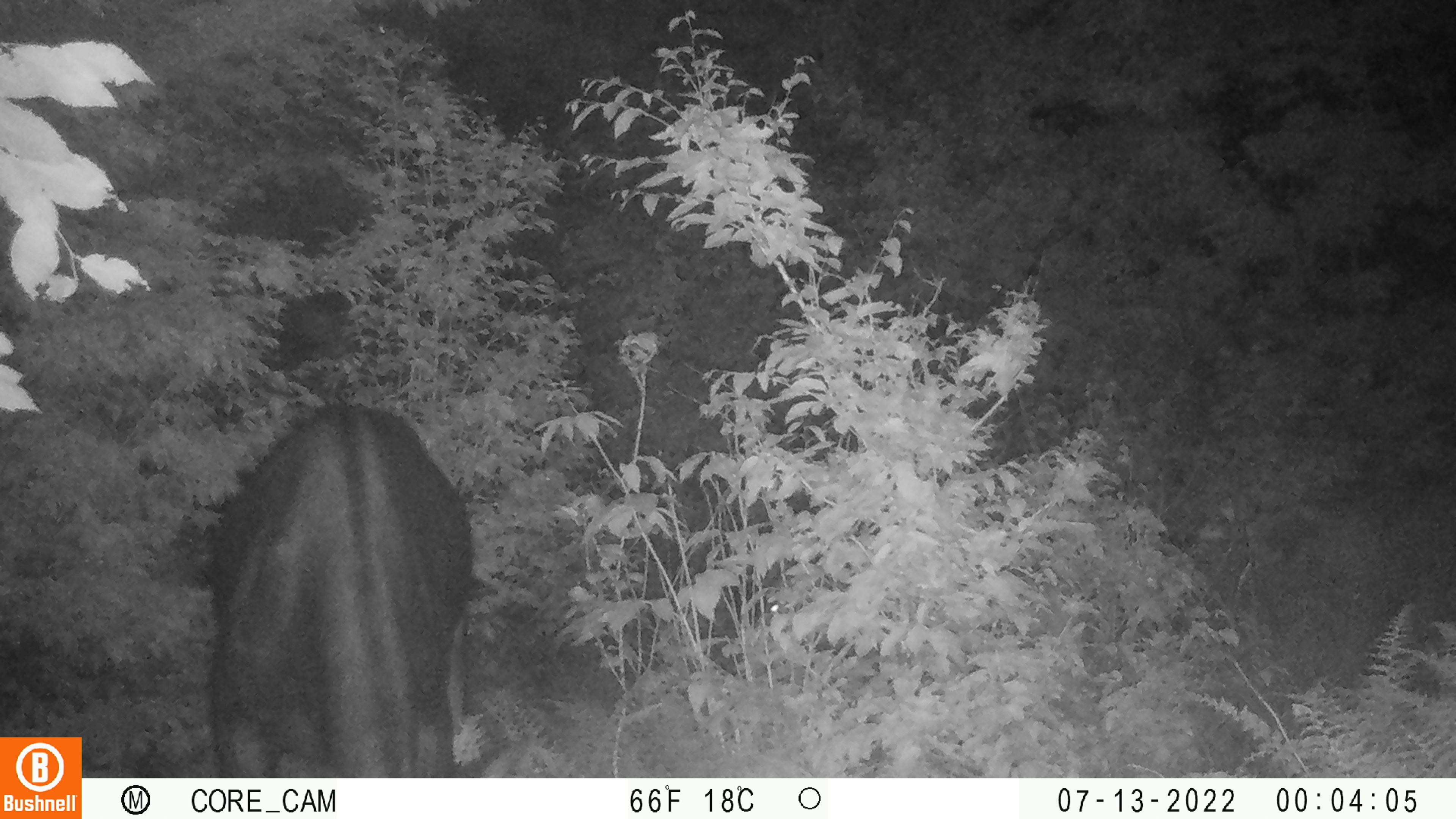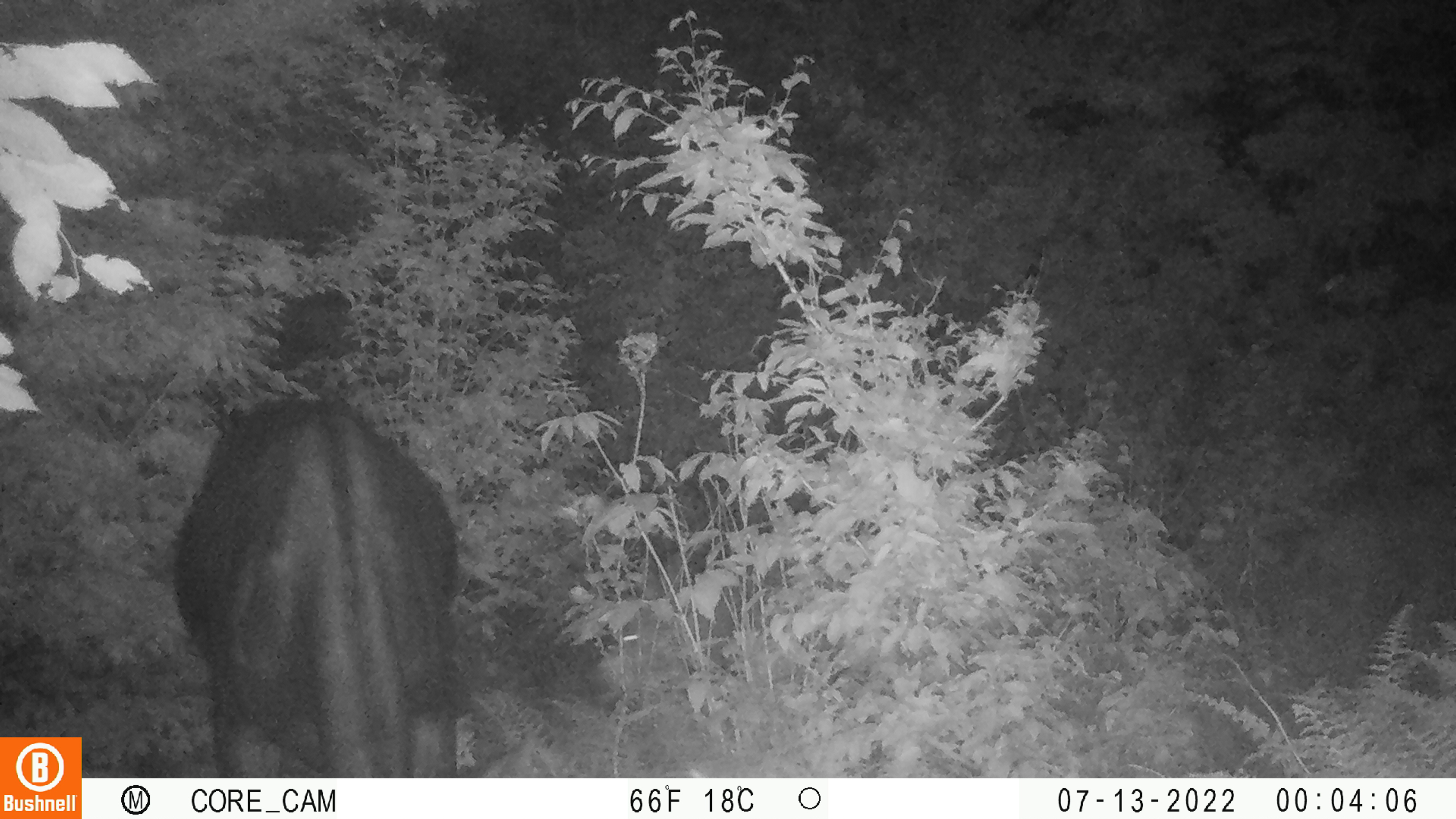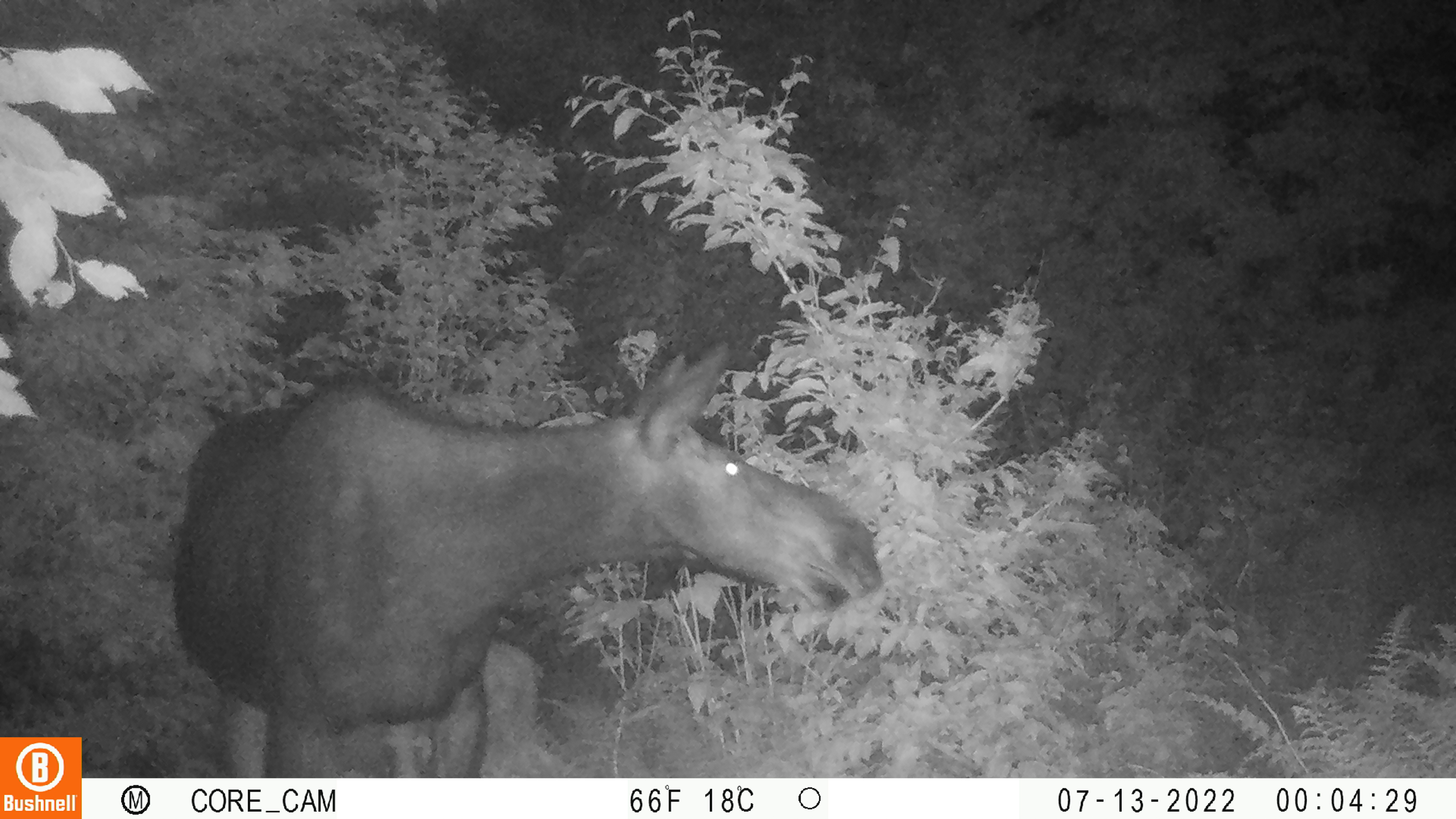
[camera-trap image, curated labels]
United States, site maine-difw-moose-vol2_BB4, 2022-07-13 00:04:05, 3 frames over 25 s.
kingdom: Animalia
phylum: Chordata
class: Mammalia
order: Artiodactyla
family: Cervidae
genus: Alces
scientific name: Alces alces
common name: moose